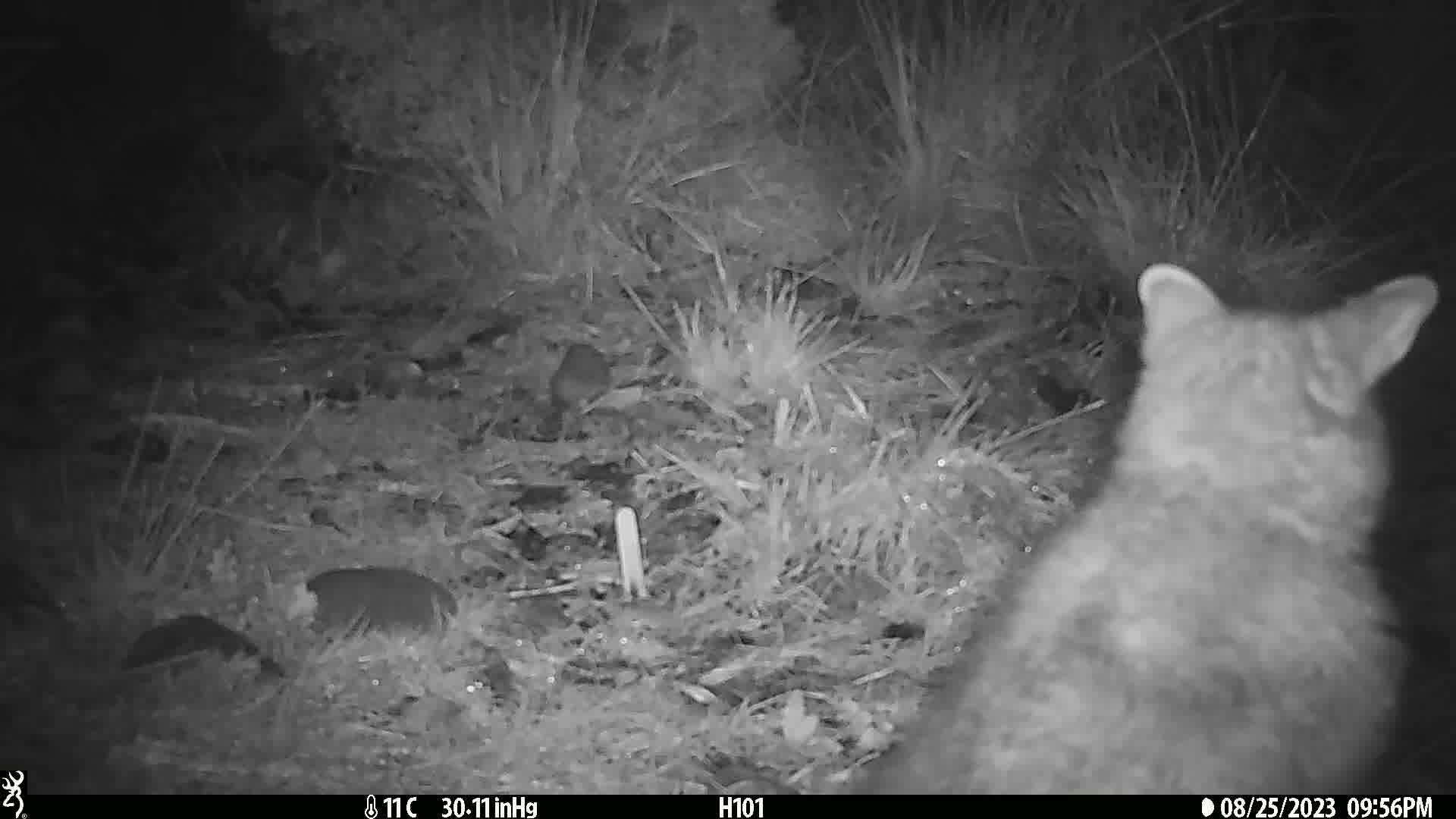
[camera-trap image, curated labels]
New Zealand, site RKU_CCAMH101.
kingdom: Animalia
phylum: Chordata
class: Mammalia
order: Diprotodontia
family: Phalangeridae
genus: Trichosurus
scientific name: Trichosurus vulpecula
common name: common brushtail possum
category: possum